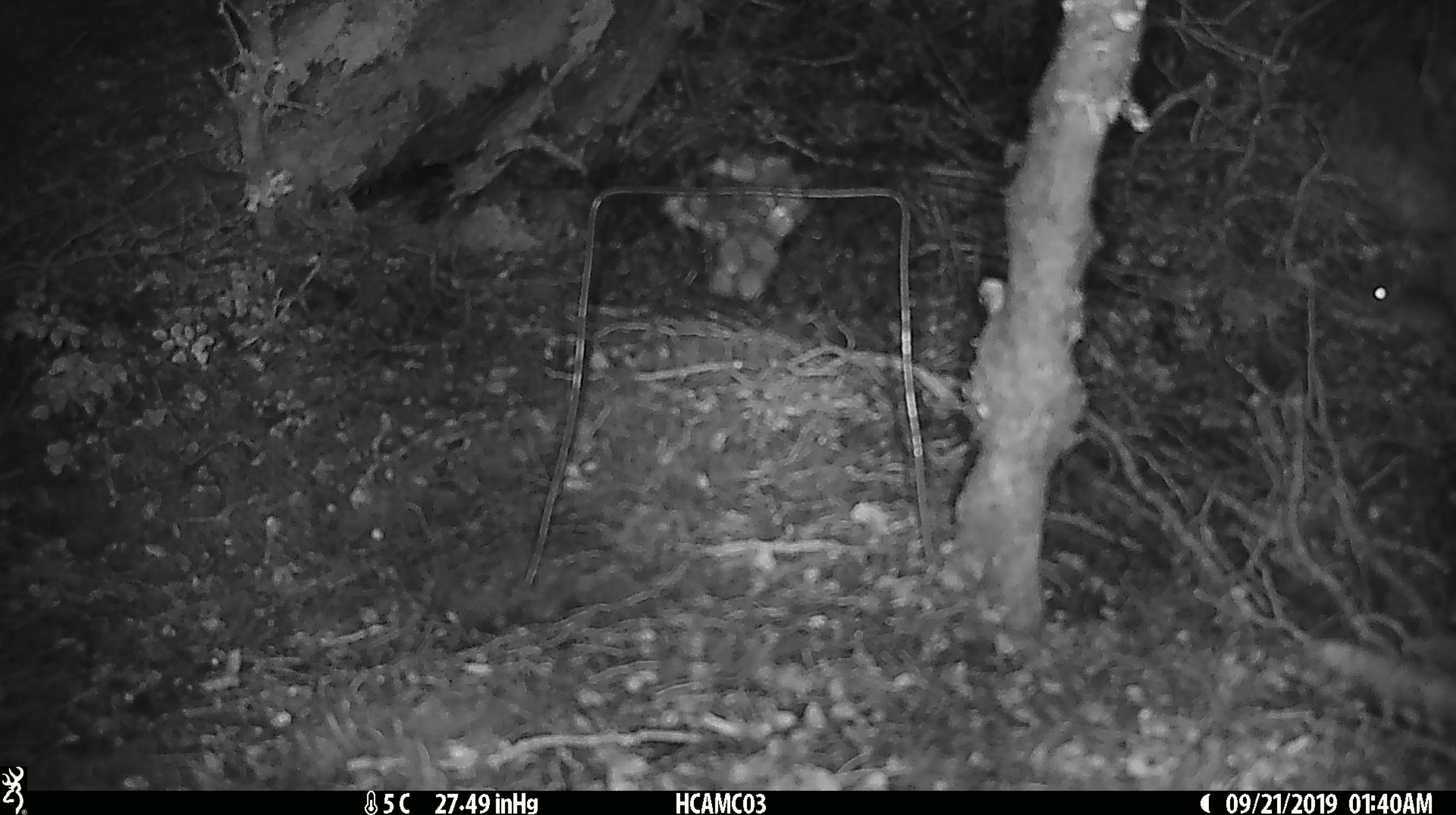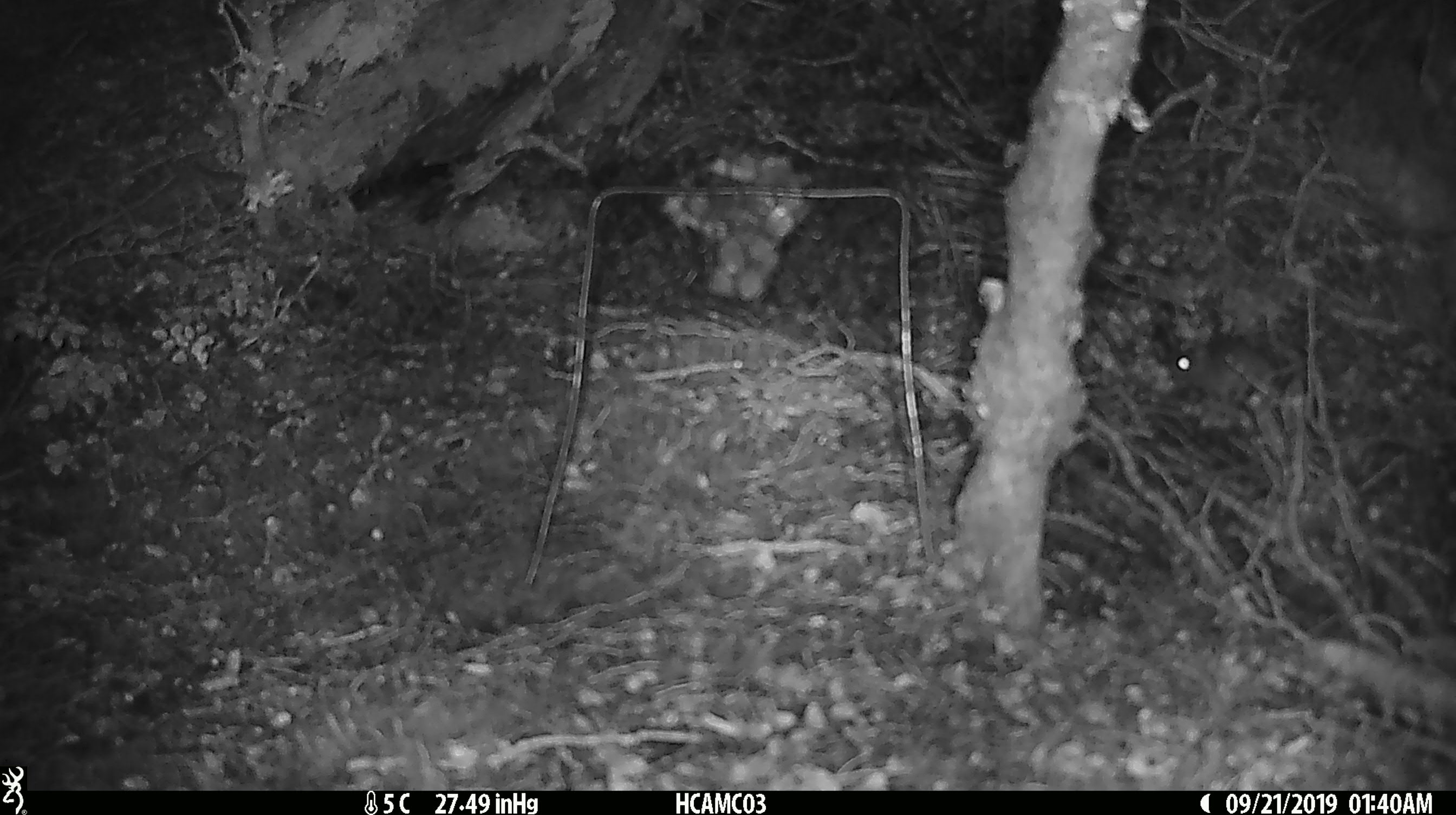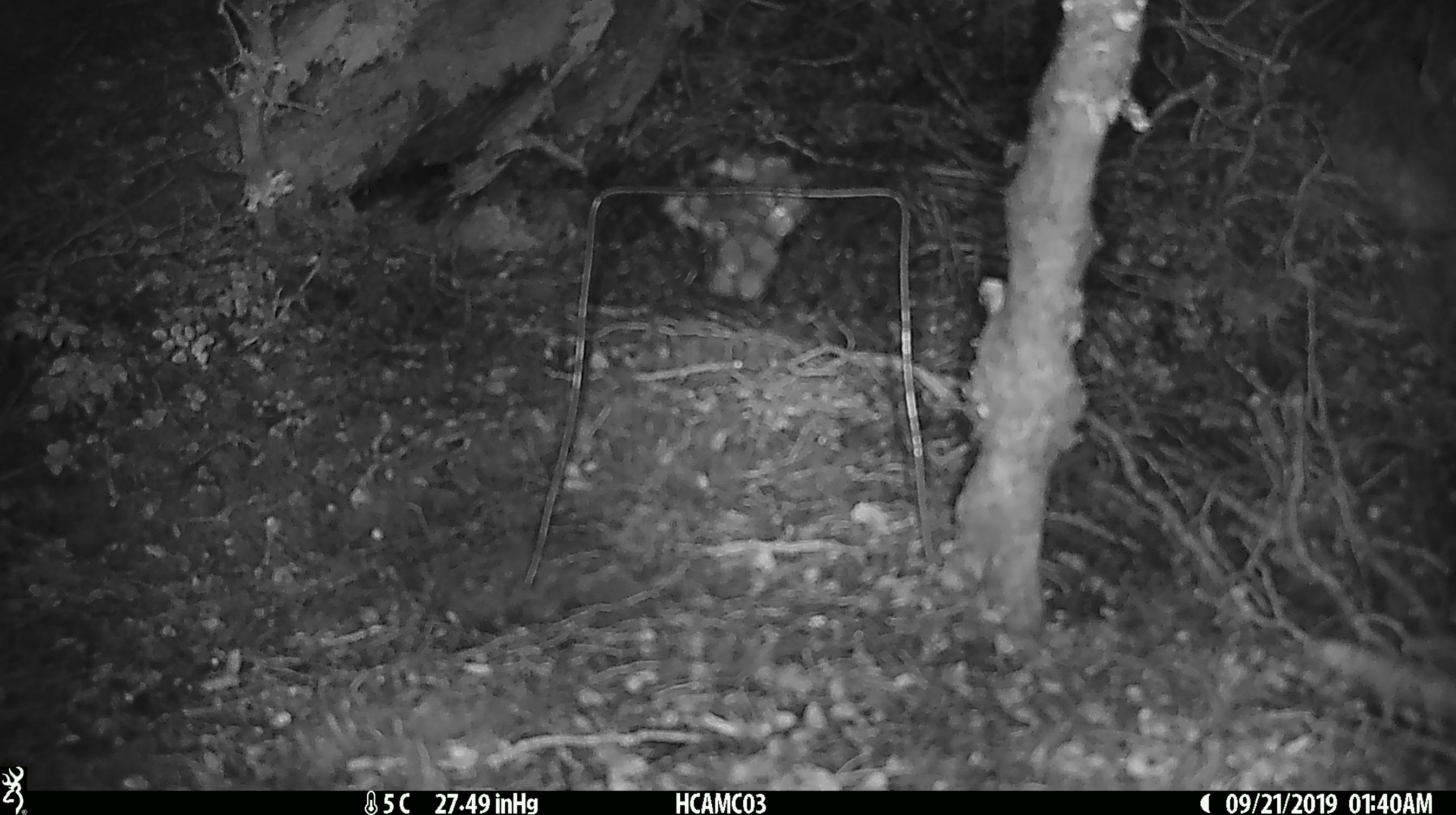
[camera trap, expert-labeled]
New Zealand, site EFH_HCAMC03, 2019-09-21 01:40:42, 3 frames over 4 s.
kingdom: Animalia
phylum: Chordata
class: Mammalia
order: Rodentia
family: Muridae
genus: Mus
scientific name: Mus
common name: mouse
Mouse (Mus).